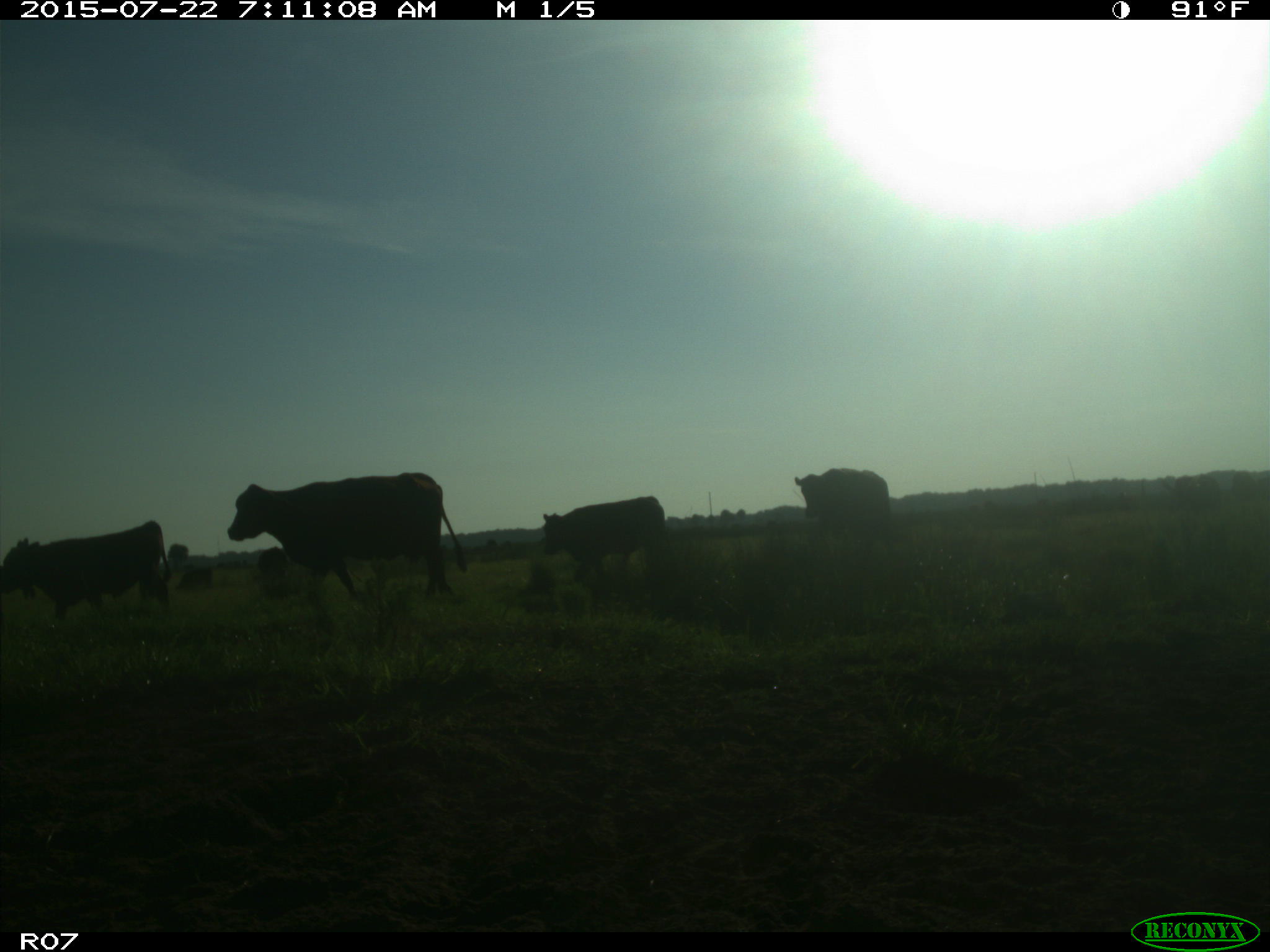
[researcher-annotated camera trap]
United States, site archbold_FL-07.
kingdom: Animalia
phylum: Chordata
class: Mammalia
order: Artiodactyla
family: Suidae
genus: Sus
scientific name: Sus scrofa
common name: wild boar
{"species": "Sus scrofa (wild boar)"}